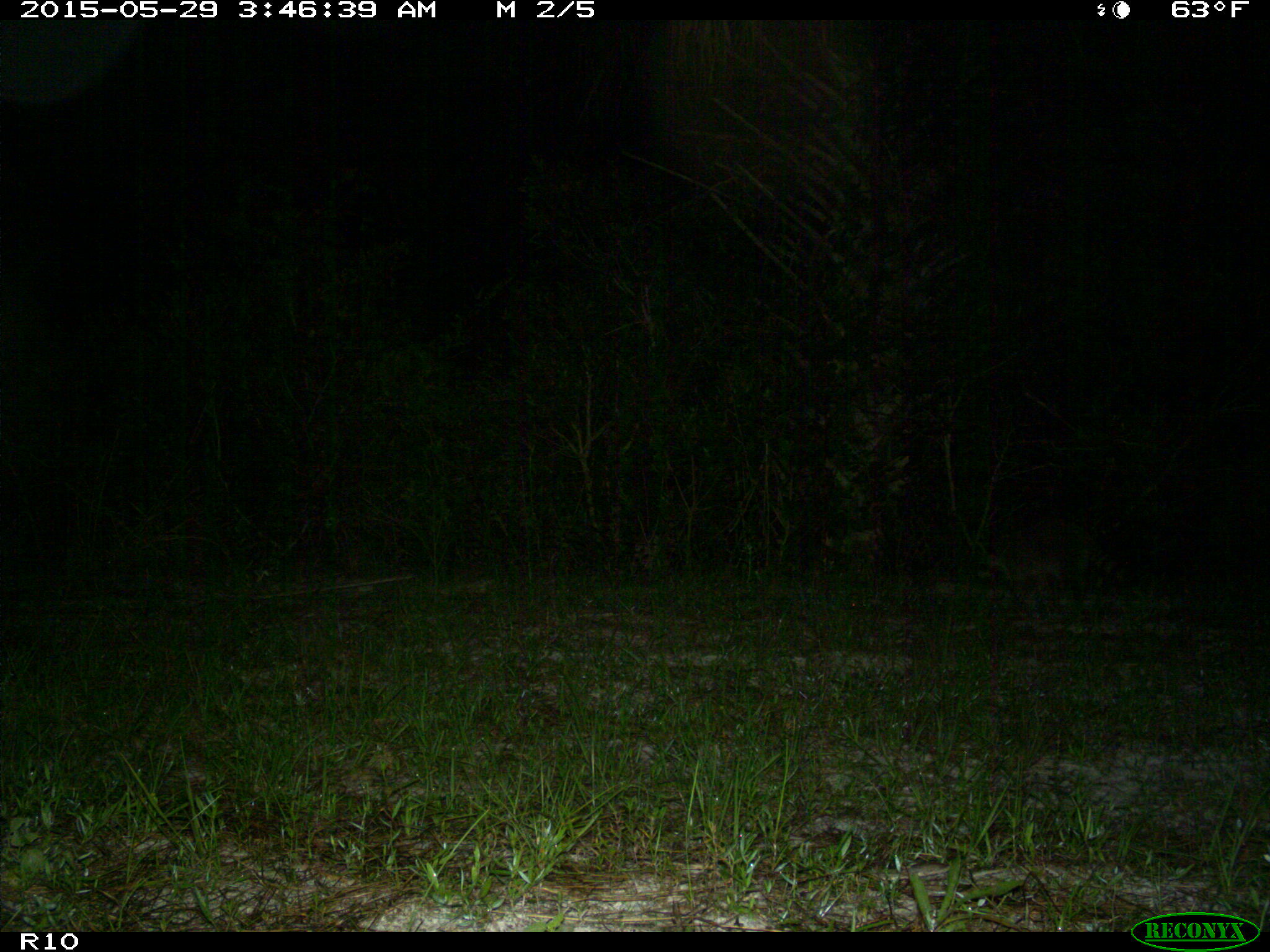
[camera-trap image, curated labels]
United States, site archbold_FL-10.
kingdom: Animalia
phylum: Chordata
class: Mammalia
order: Carnivora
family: Procyonidae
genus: Procyon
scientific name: Procyon lotor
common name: common raccoon